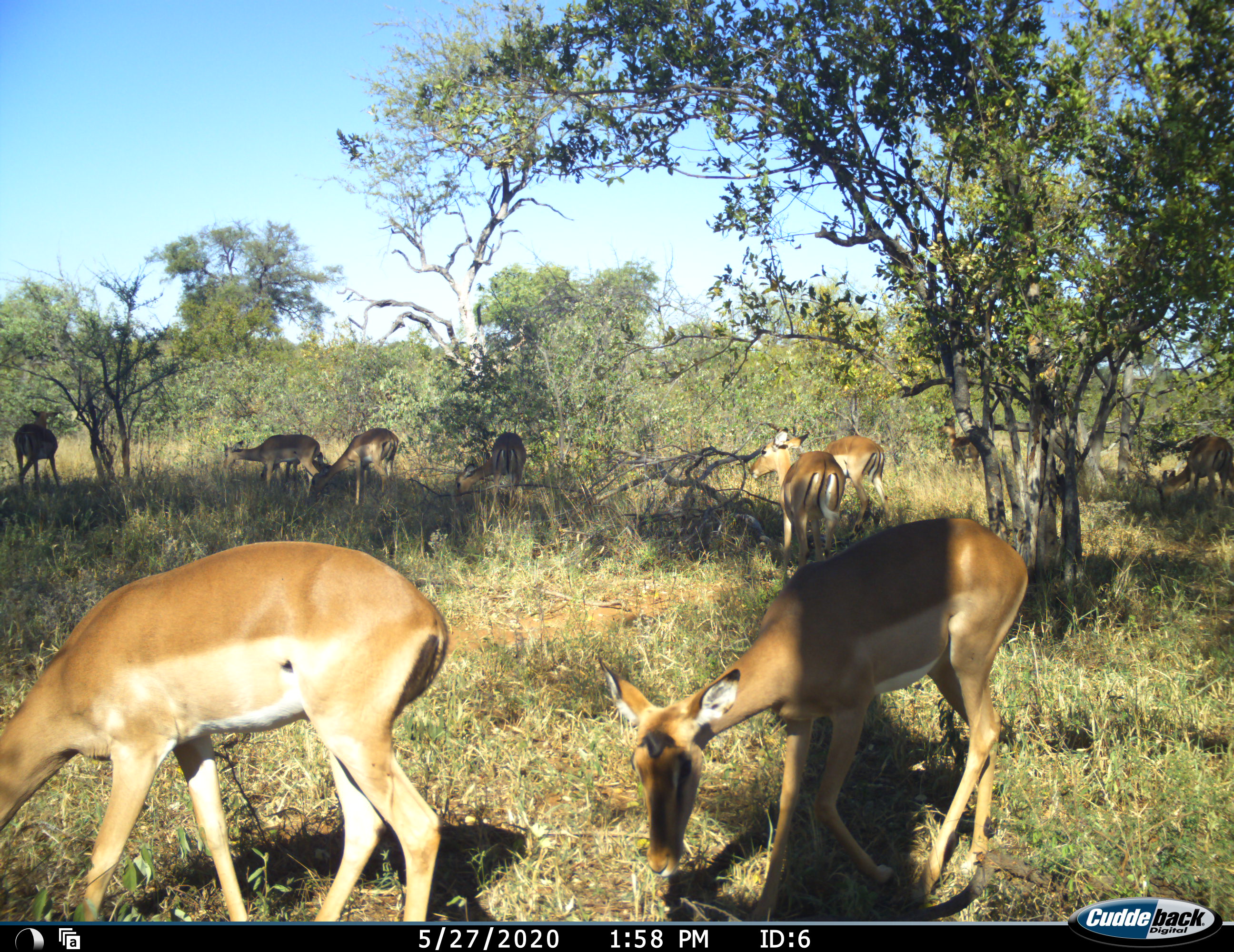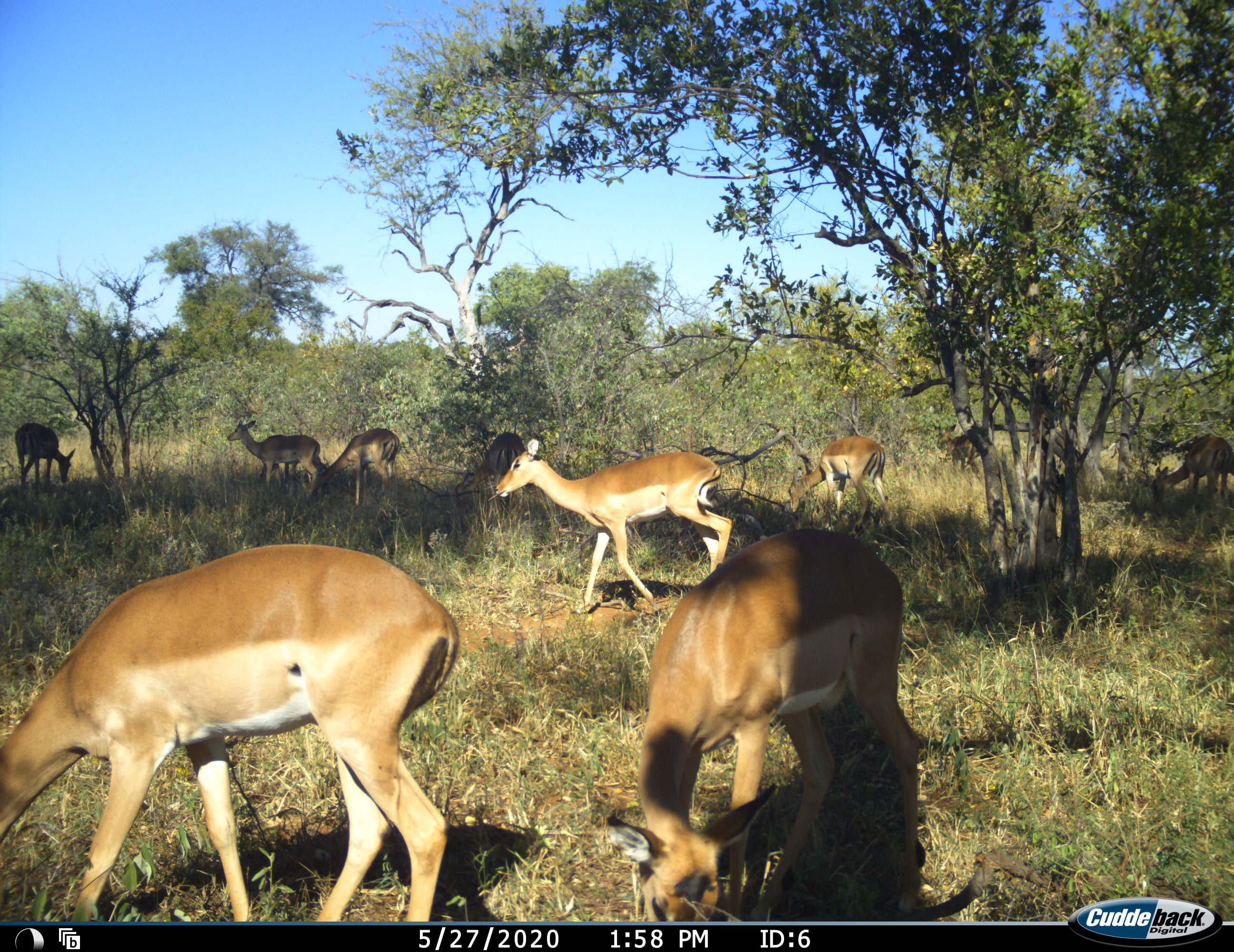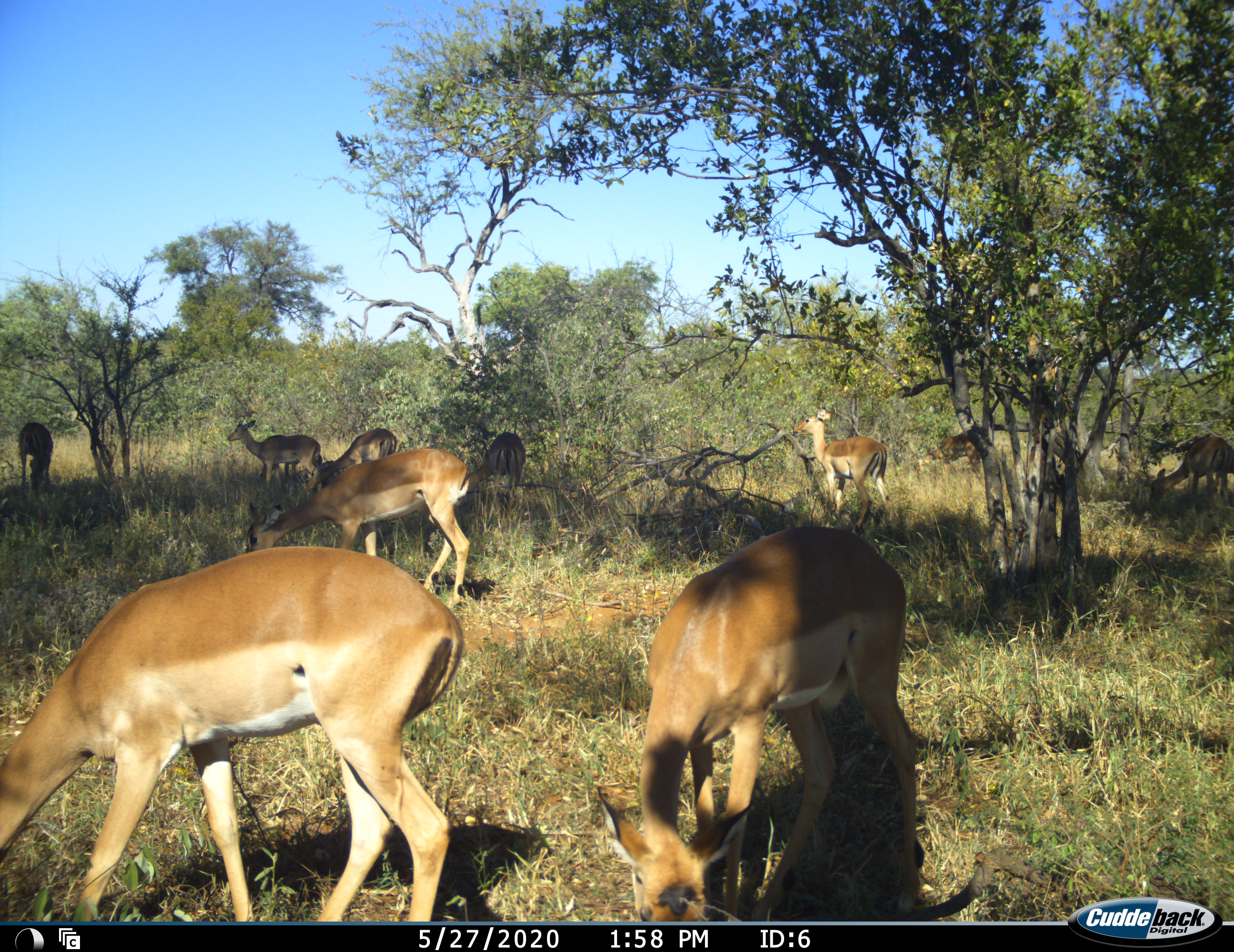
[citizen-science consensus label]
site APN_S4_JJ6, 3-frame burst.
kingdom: Animalia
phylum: Chordata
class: Mammalia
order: Artiodactyla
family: Bovidae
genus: Aepyceros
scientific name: Aepyceros melampus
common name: impala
Impala (Aepyceros melampus), count 10. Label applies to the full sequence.